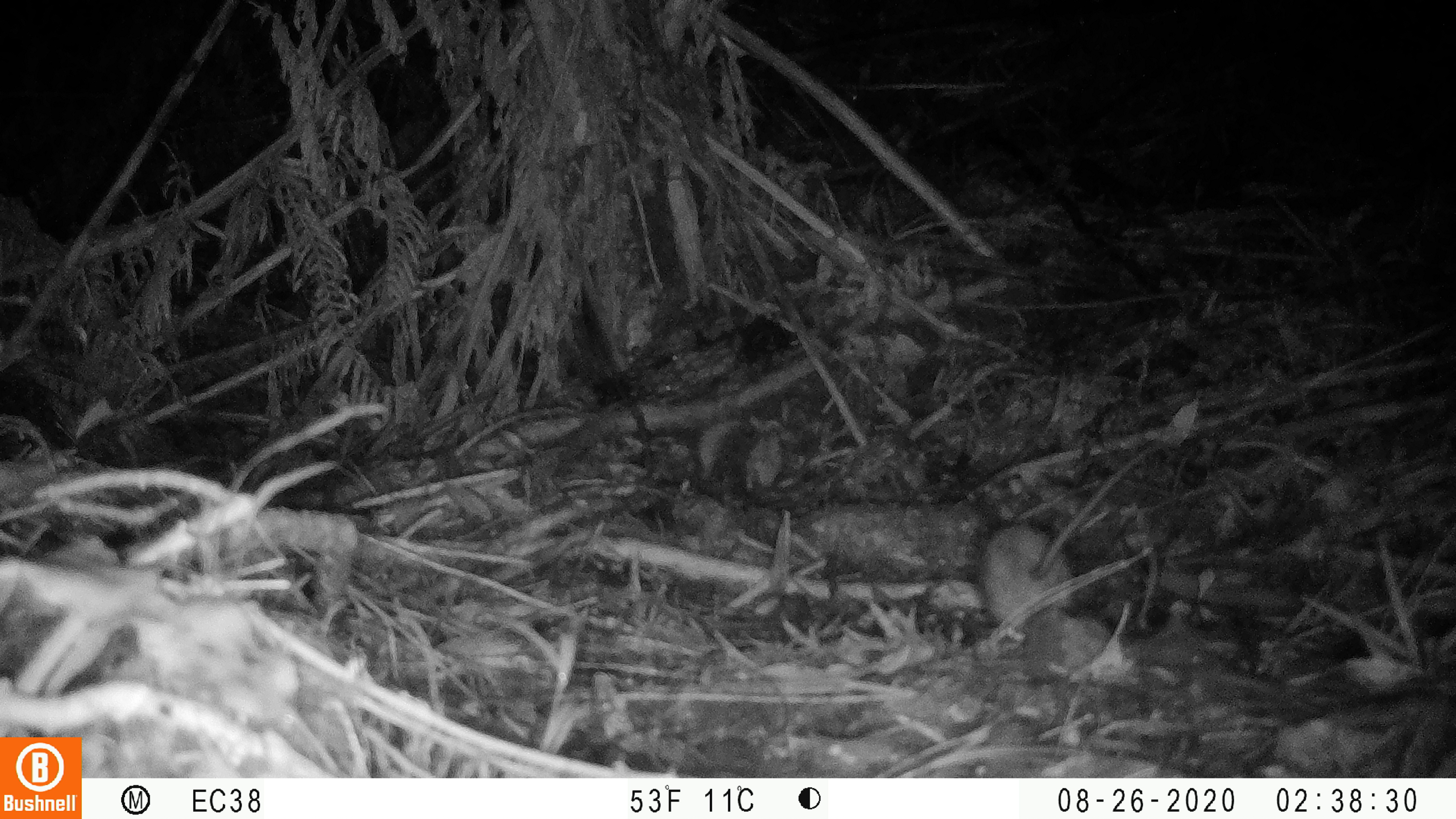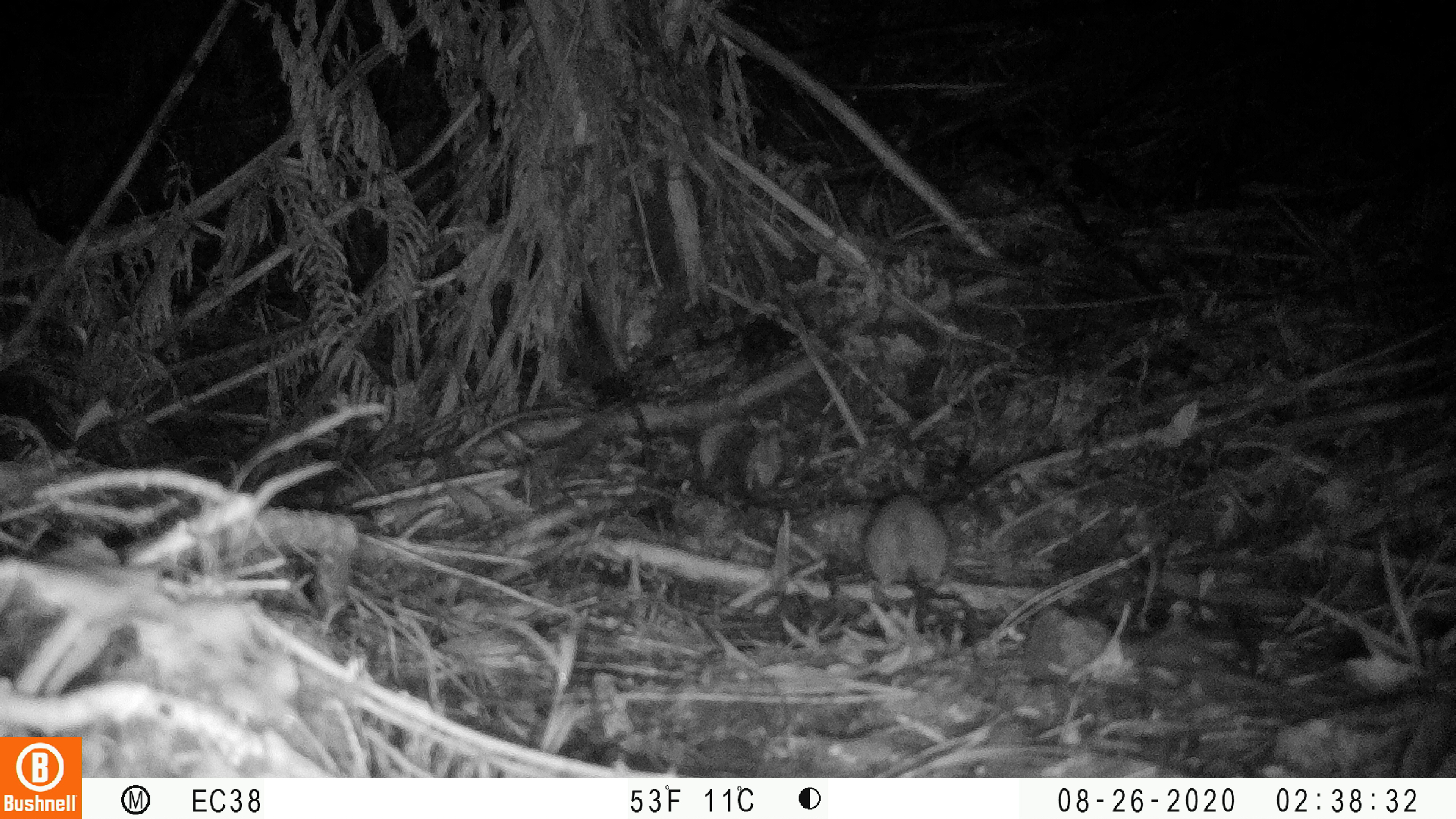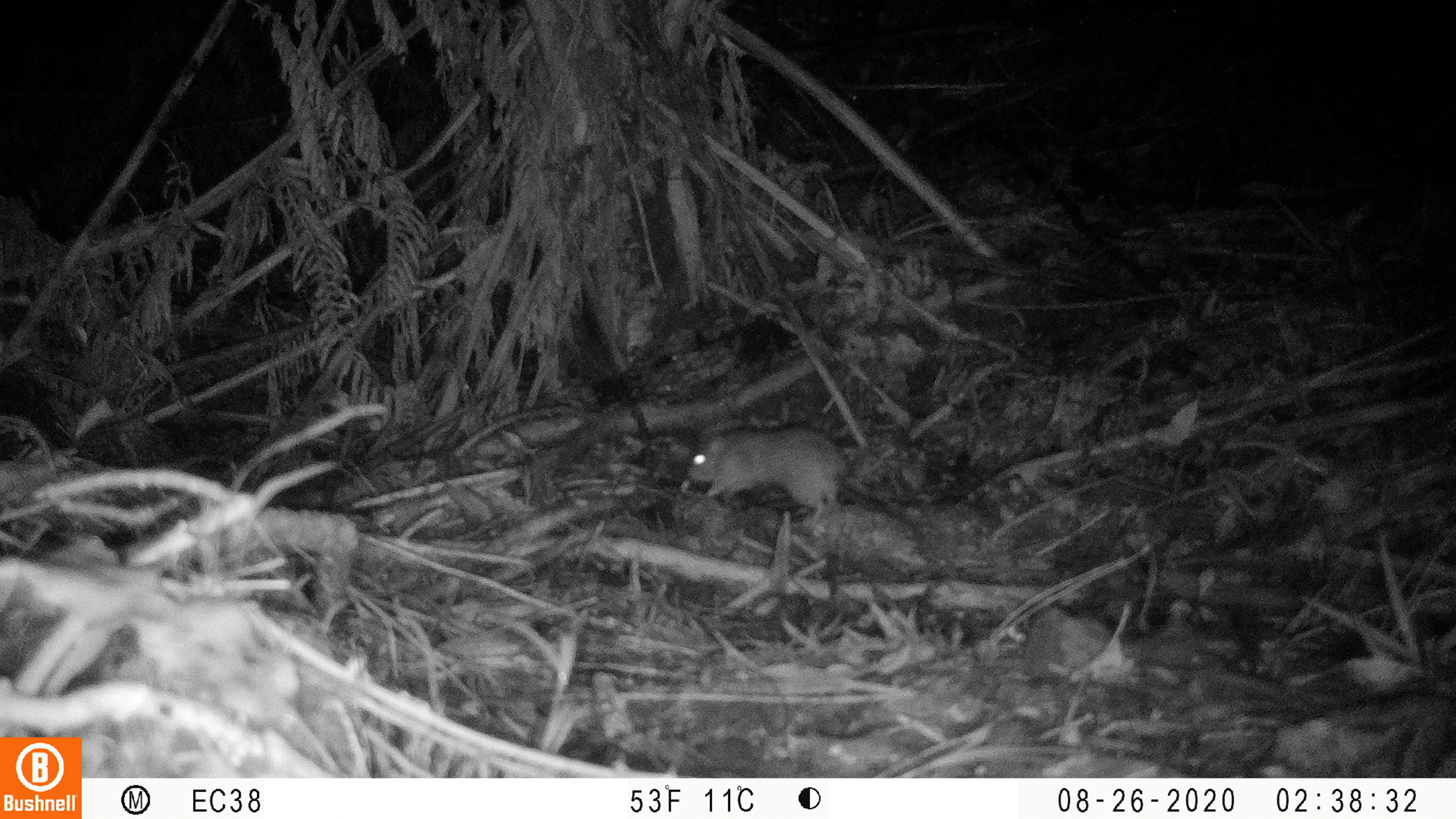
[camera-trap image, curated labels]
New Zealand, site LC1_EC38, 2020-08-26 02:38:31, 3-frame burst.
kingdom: Animalia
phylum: Chordata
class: Mammalia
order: Rodentia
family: Muridae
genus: Rattus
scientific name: Rattus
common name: rat